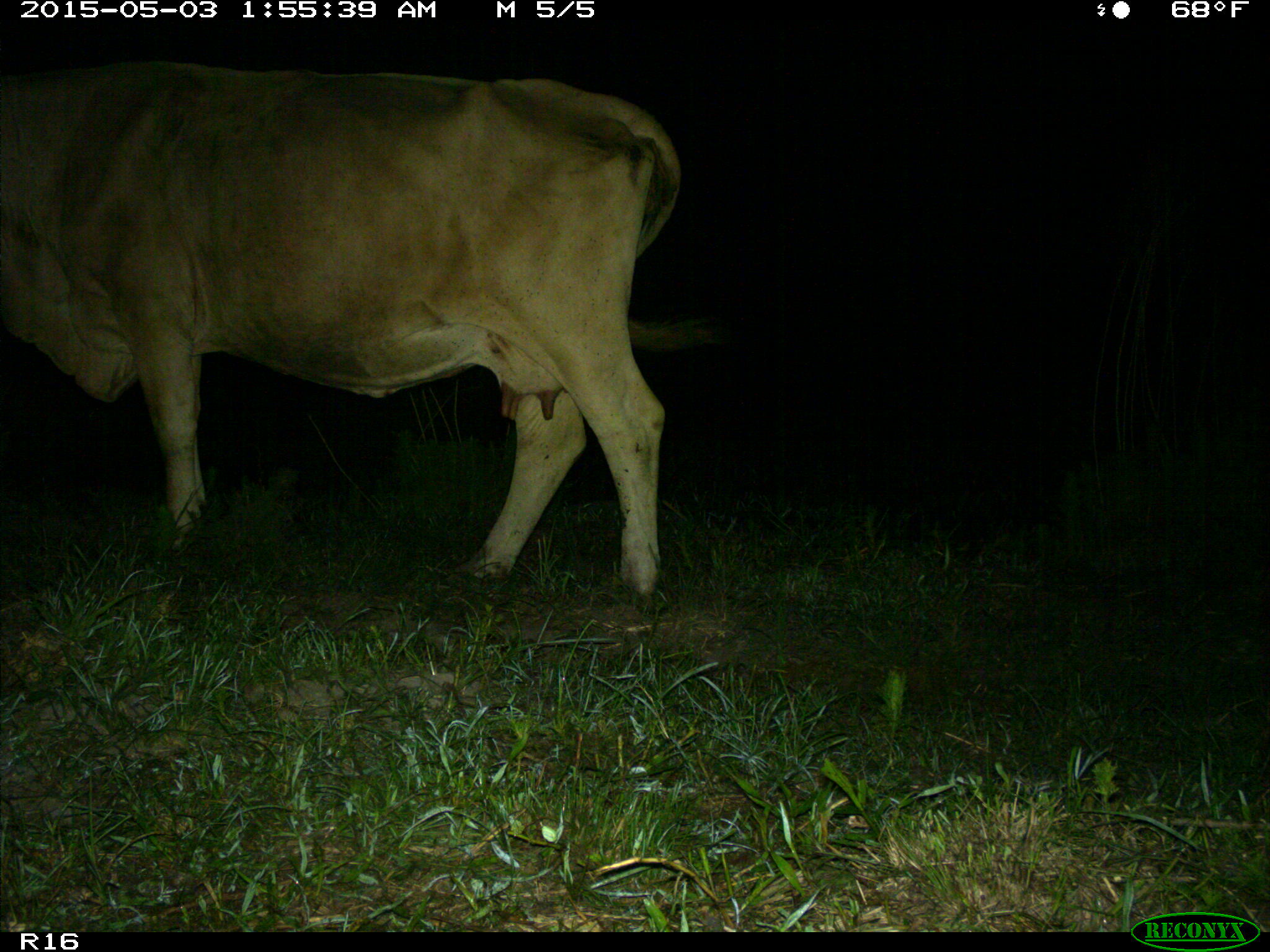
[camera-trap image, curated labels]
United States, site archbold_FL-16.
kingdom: Animalia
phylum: Chordata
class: Mammalia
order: Artiodactyla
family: Bovidae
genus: Bos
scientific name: Bos taurus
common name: domestic cow